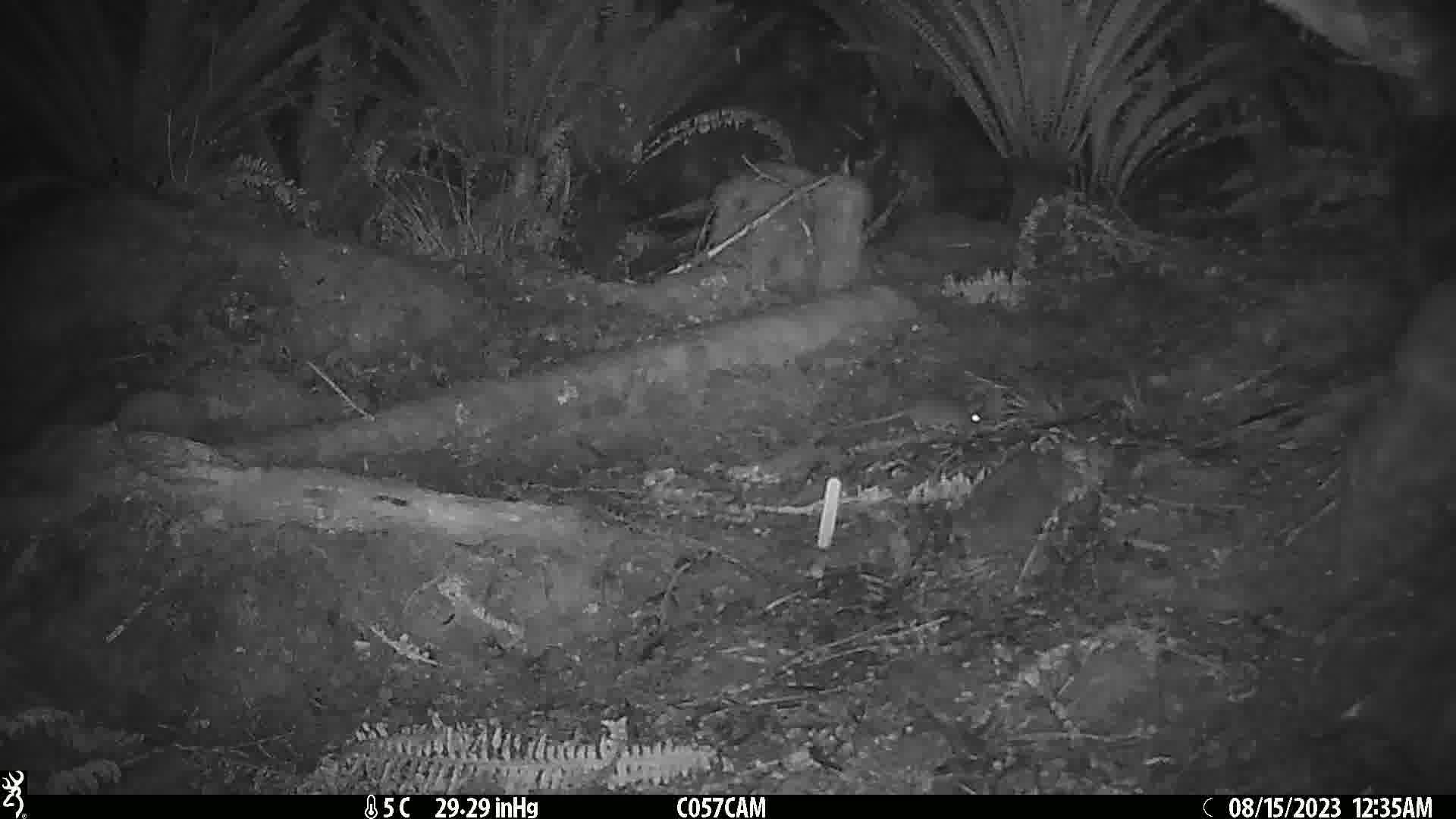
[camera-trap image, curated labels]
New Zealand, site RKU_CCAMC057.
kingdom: Animalia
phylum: Chordata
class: Mammalia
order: Rodentia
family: Muridae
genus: Rattus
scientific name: Rattus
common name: rat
Rat (Rattus).